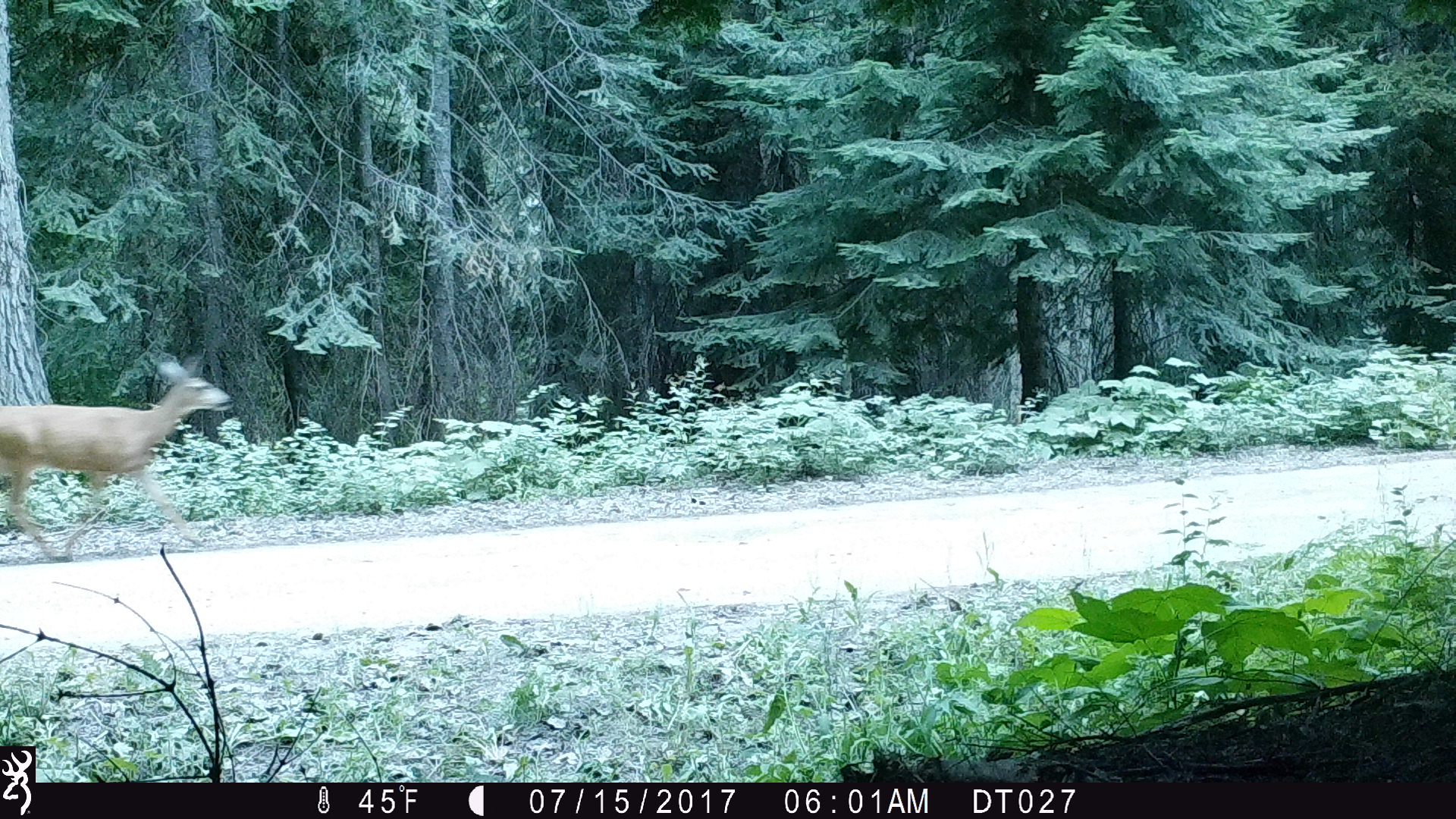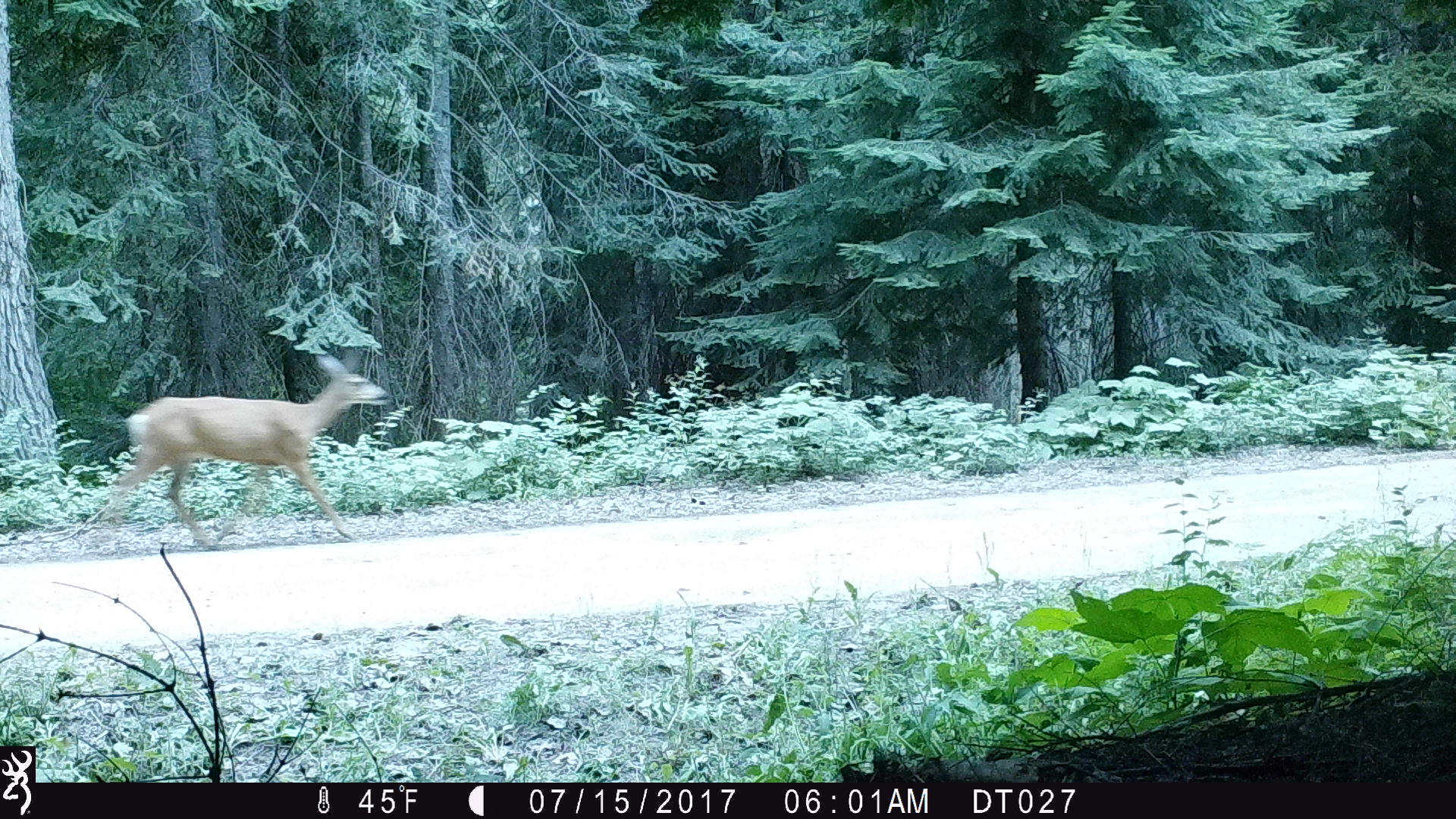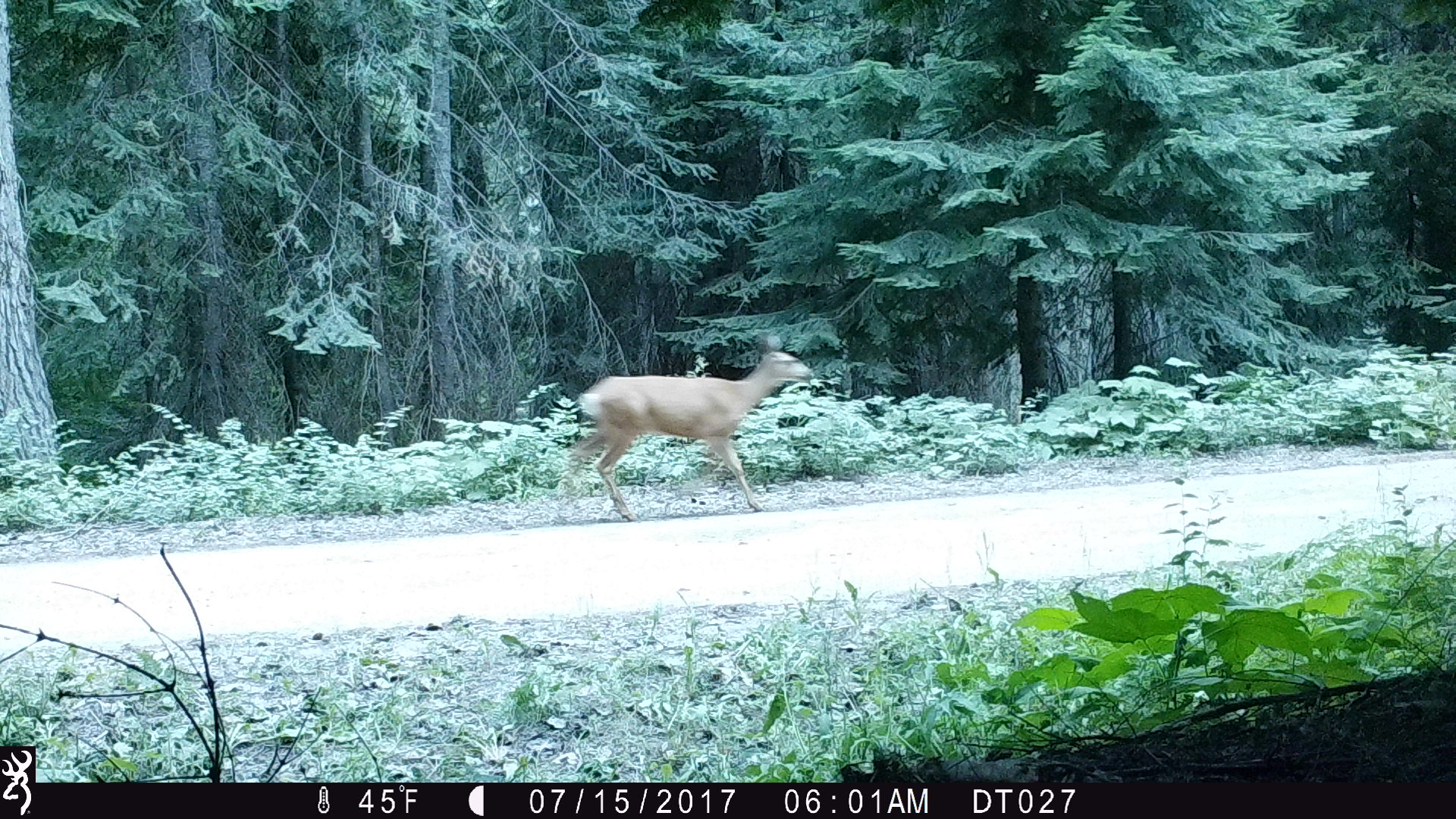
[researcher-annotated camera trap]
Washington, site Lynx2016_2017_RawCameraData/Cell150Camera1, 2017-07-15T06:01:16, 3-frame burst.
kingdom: Animalia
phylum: Chordata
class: Mammalia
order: Artiodactyla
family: Cervidae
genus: Odocoileus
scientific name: Odocoileus hemionus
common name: mule deer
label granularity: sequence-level